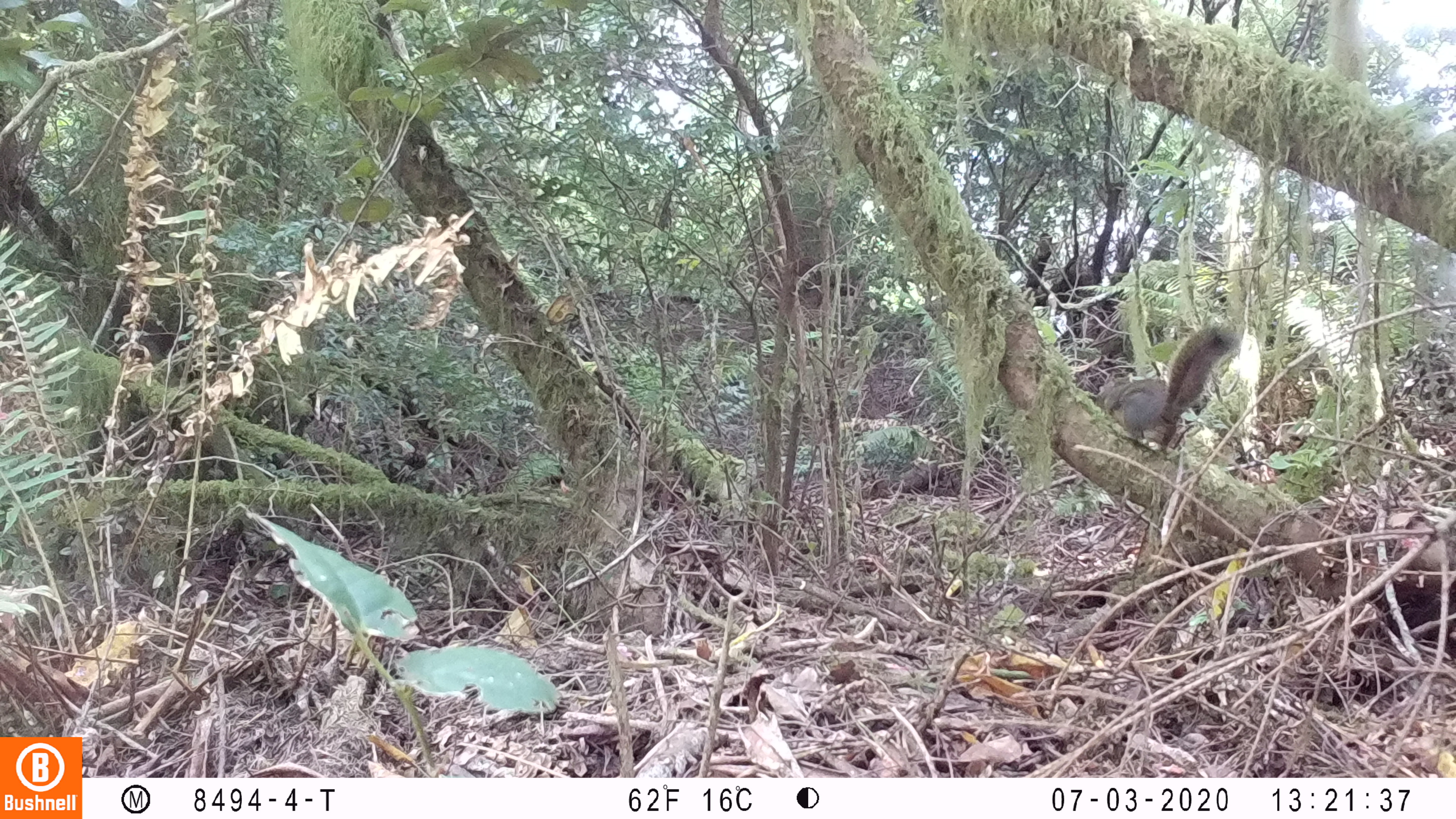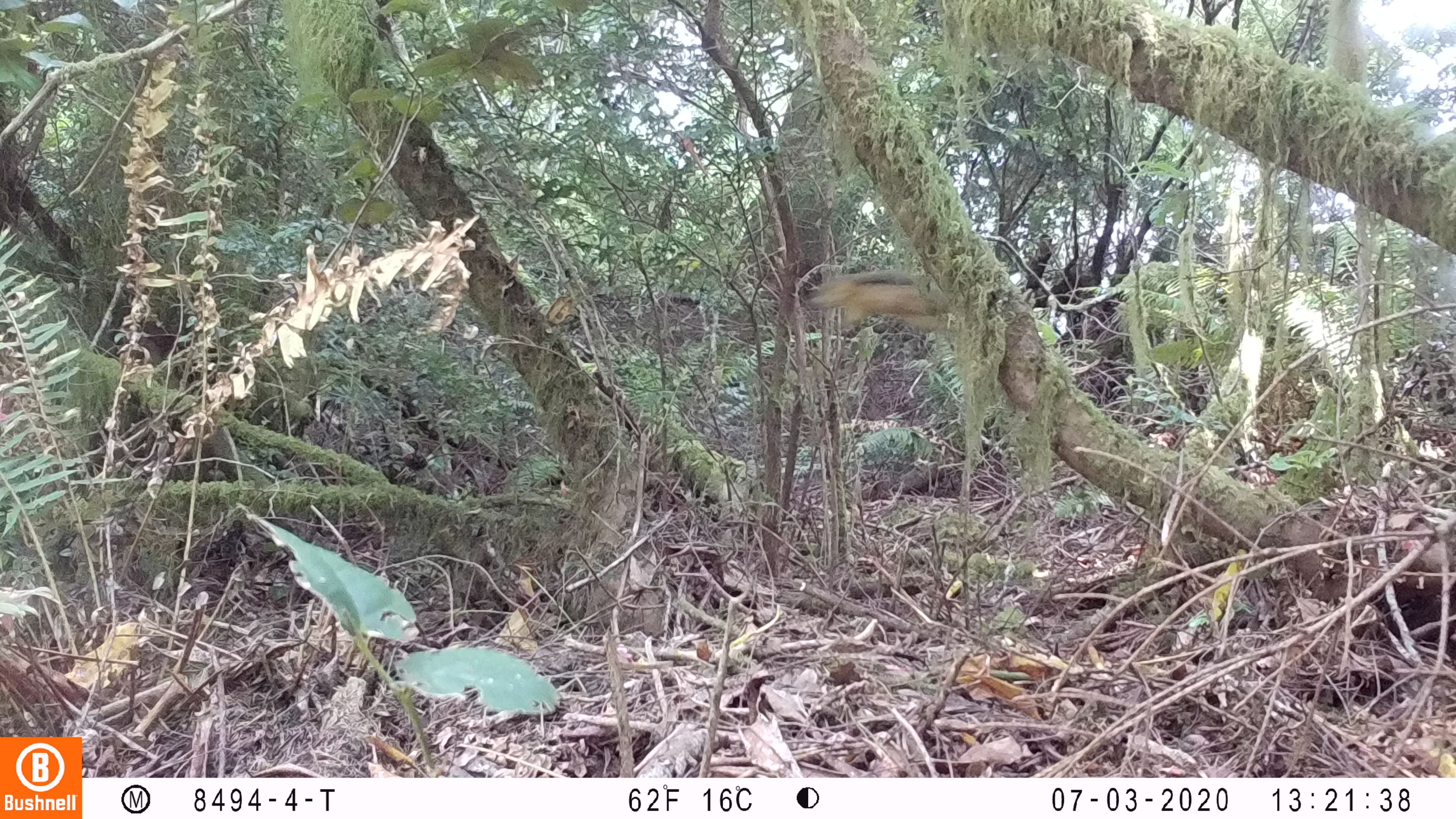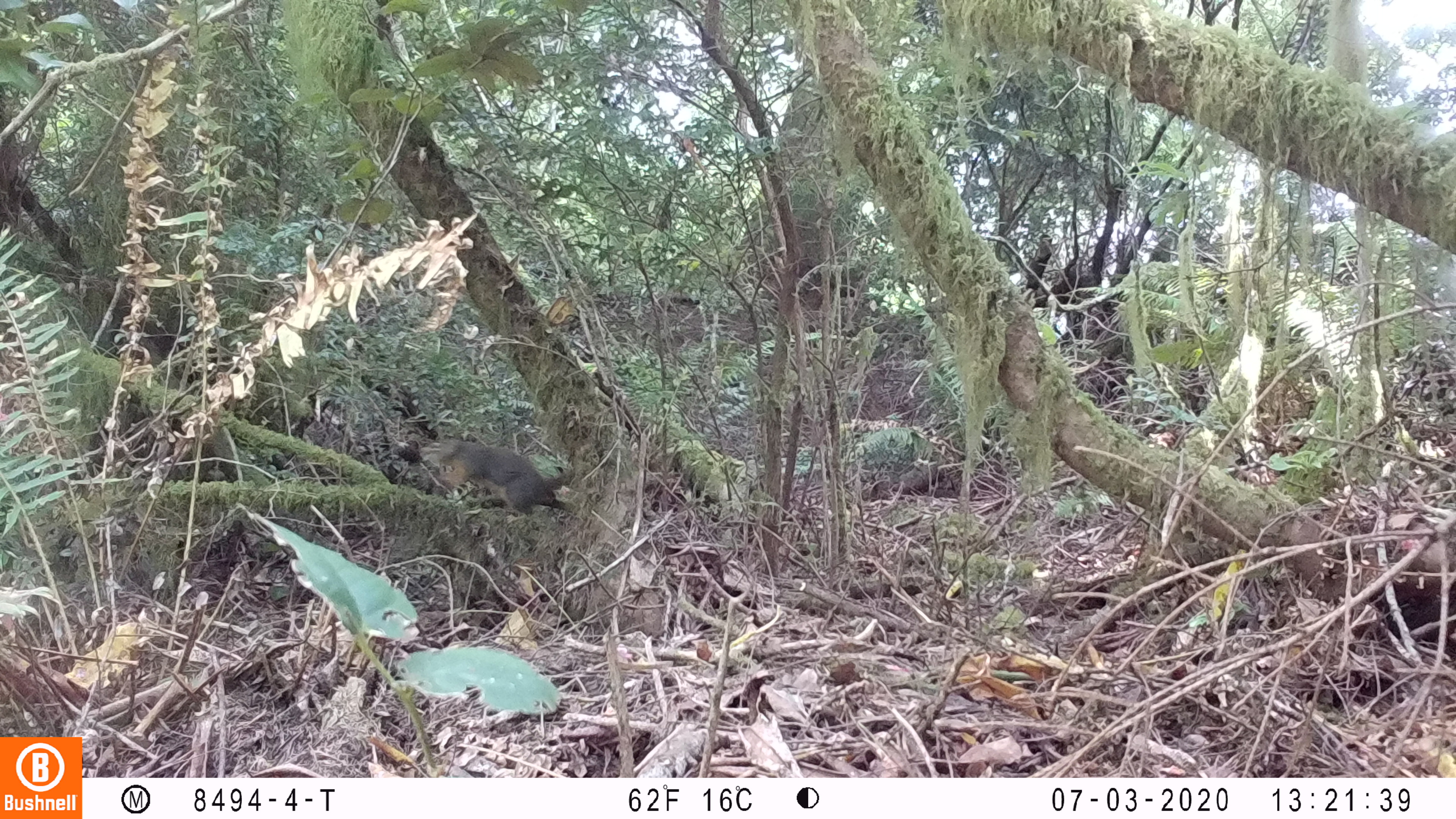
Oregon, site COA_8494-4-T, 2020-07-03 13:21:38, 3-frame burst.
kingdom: Animalia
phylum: Chordata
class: Mammalia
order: Rodentia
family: Sciuridae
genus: Tamiasciurus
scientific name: Tamiasciurus douglasii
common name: douglas squirrel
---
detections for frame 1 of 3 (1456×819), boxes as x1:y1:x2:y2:
douglas squirrel: 1097:328:1235:447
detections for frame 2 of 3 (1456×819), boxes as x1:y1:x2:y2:
douglas squirrel: 794:274:941:341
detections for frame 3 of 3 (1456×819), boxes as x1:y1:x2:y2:
douglas squirrel: 429:438:572:513